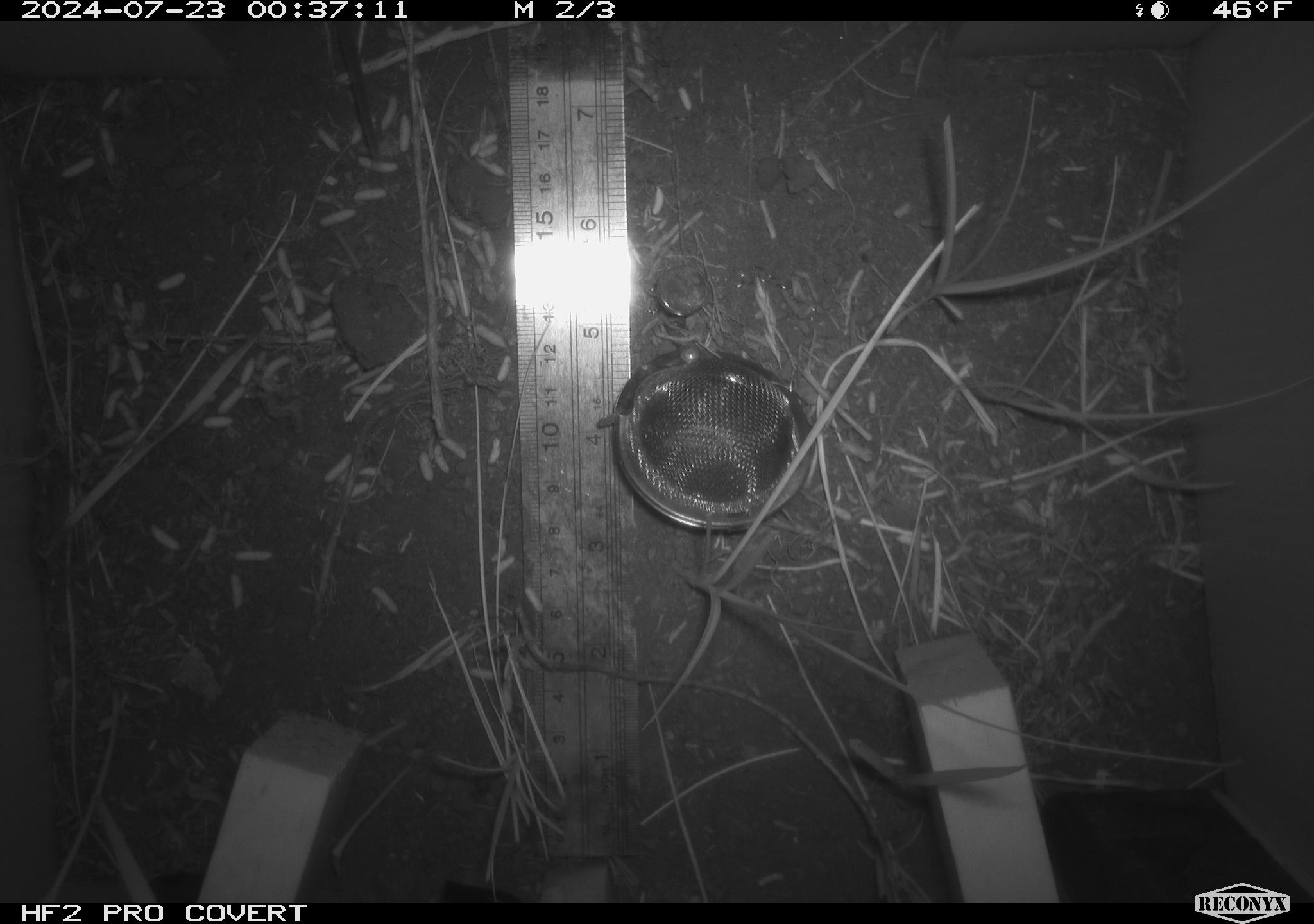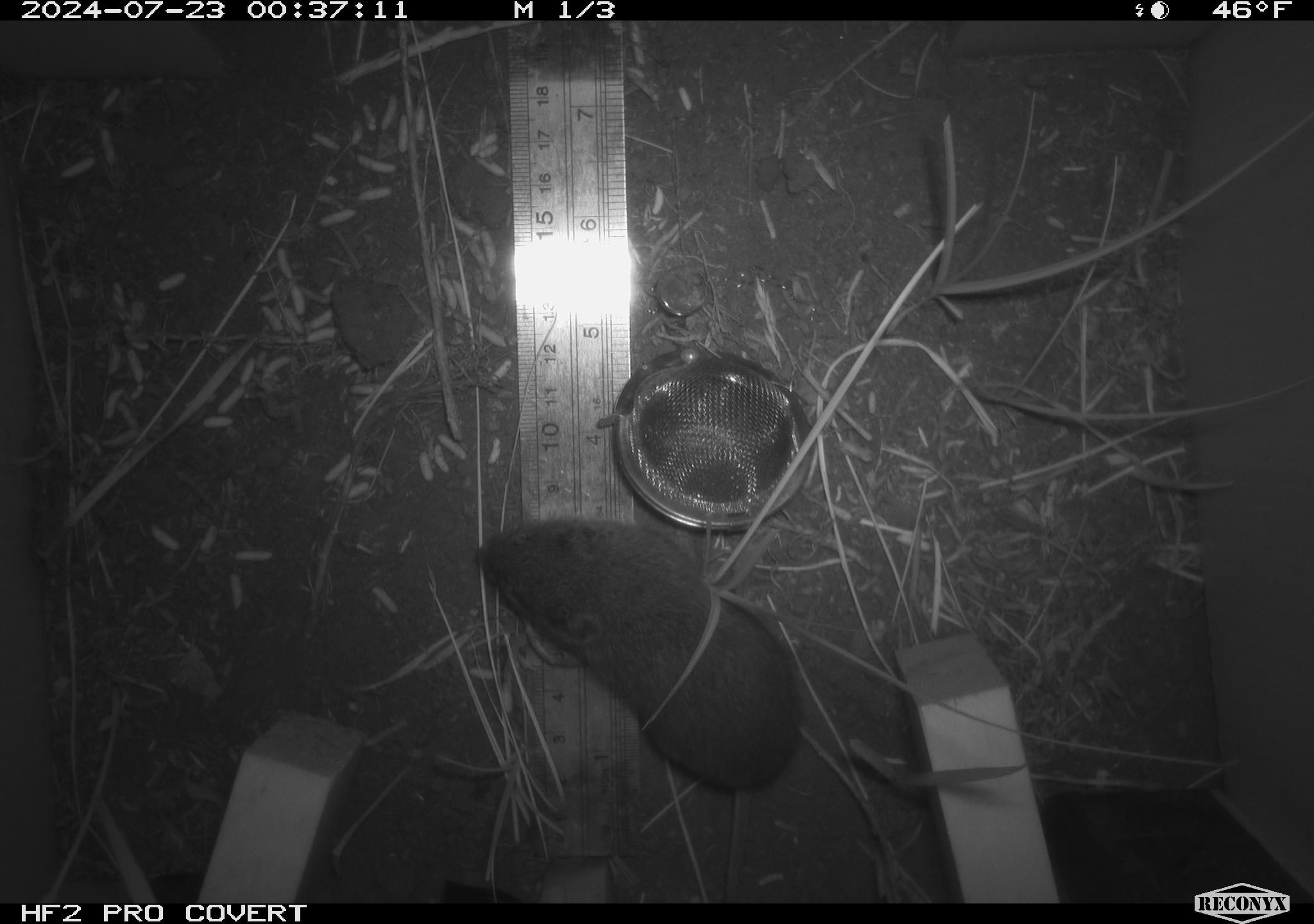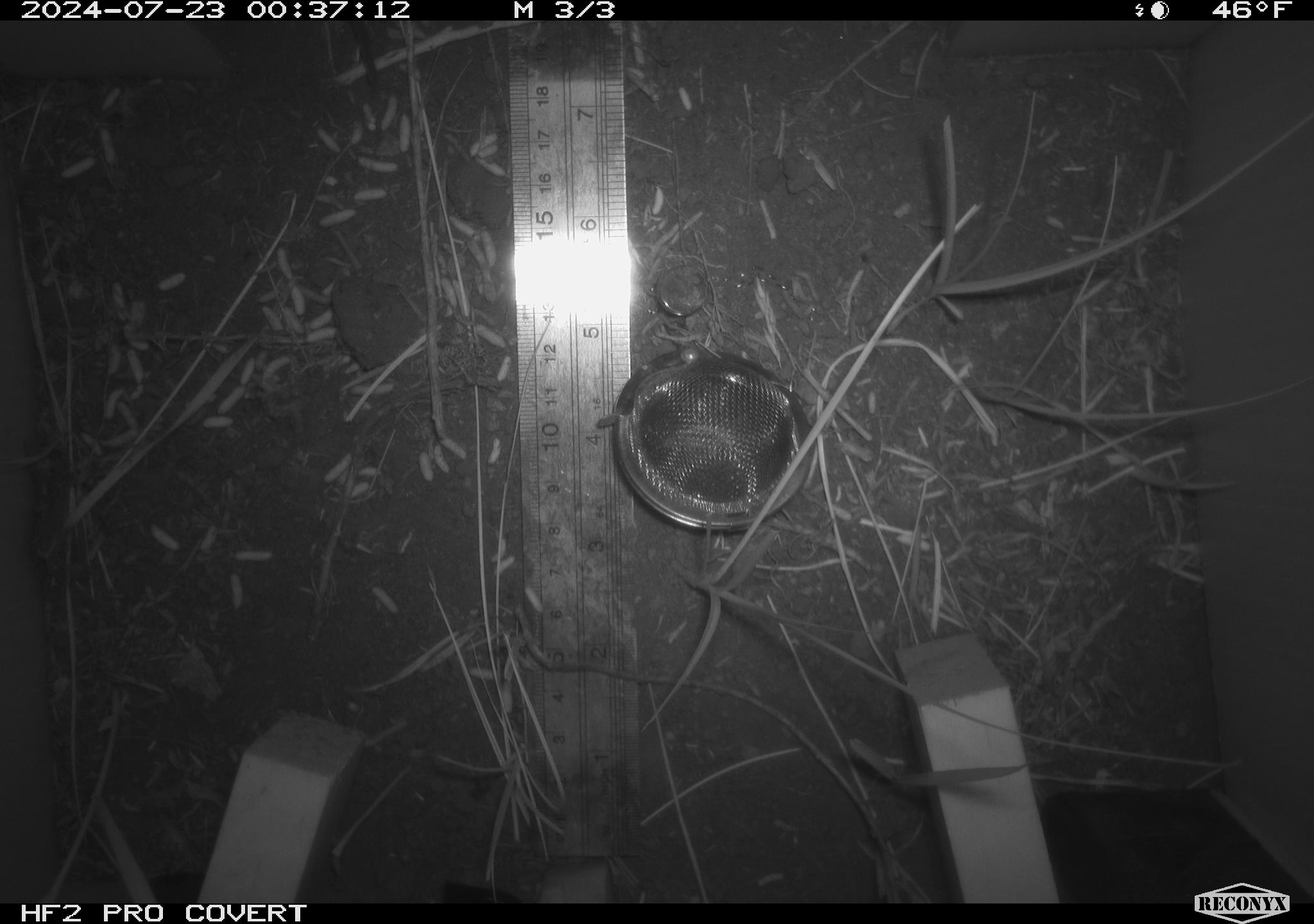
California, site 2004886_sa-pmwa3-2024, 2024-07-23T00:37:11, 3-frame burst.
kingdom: Animalia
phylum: Chordata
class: Mammalia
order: Rodentia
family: Cricetidae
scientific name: Arvicolinae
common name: voles, lemmings, and muskrats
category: arvicolinae subfamily